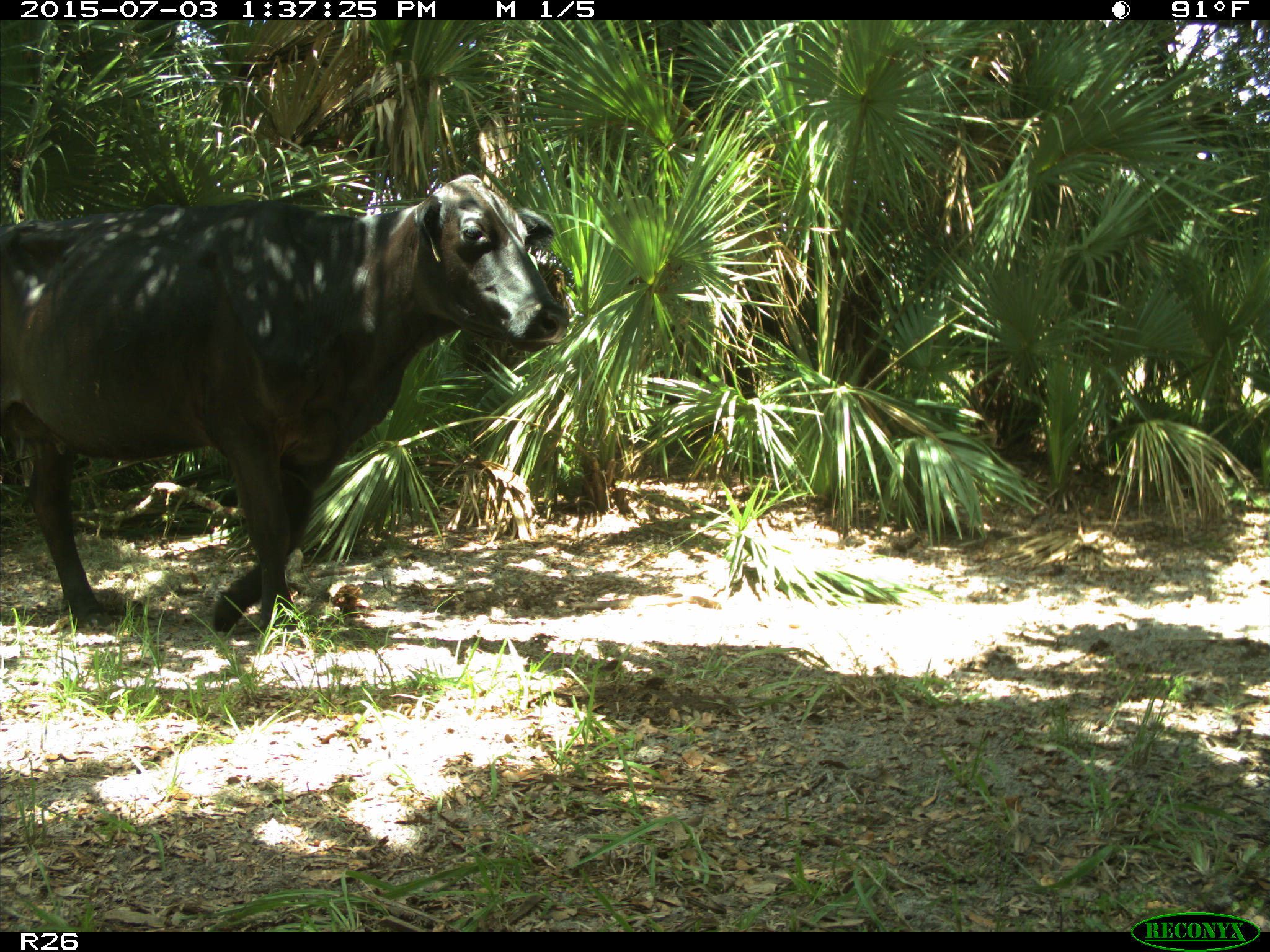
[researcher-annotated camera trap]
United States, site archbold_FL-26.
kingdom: Animalia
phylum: Chordata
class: Mammalia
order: Artiodactyla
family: Bovidae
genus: Bos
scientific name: Bos taurus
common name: domestic cow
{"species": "Bos taurus (domestic cow)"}